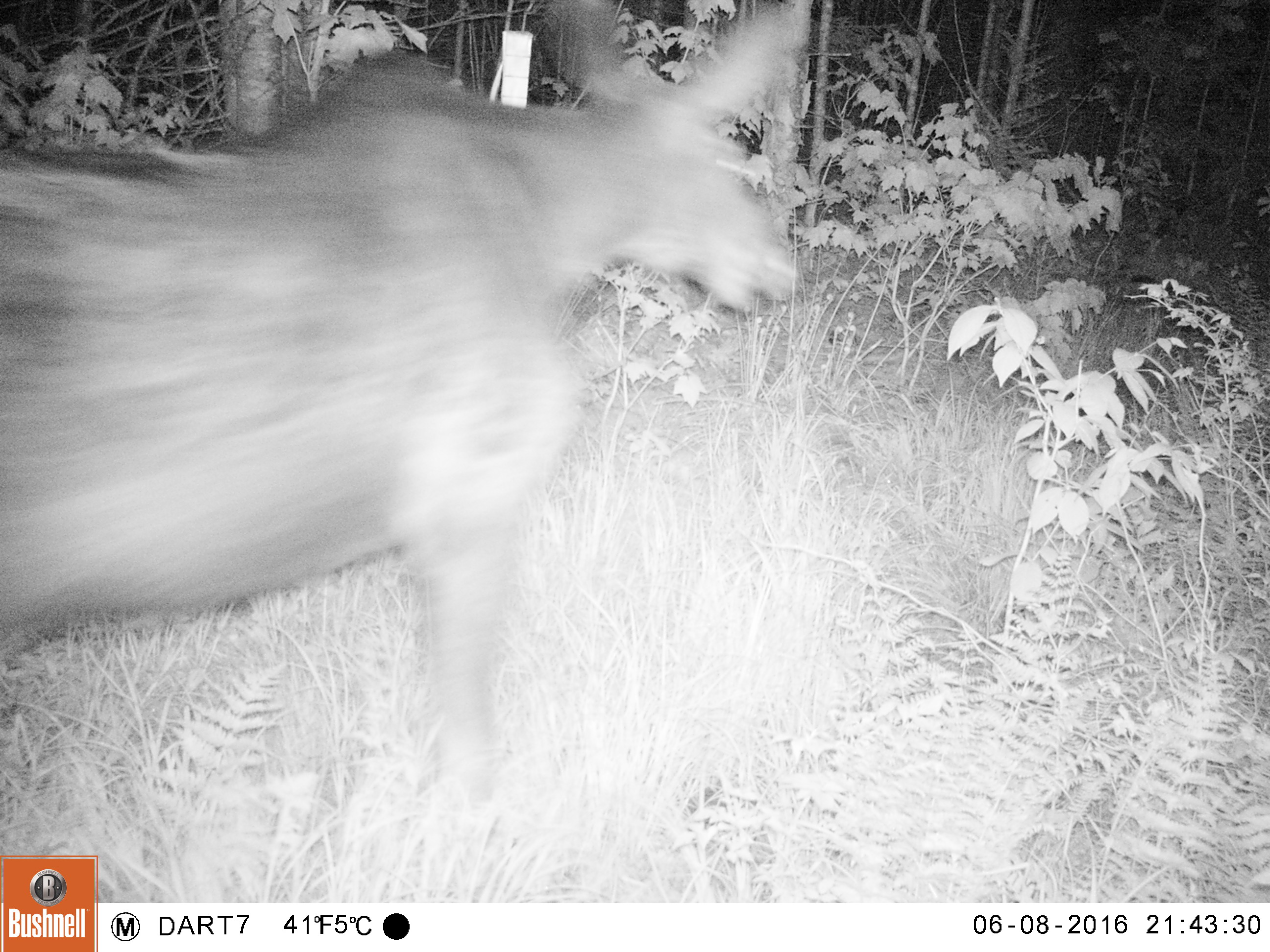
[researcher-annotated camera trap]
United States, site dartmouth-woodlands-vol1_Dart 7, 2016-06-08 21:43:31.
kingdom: Animalia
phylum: Chordata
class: Mammalia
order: Artiodactyla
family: Cervidae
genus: Alces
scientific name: Alces alces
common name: moose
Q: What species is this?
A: Moose (Alces alces).